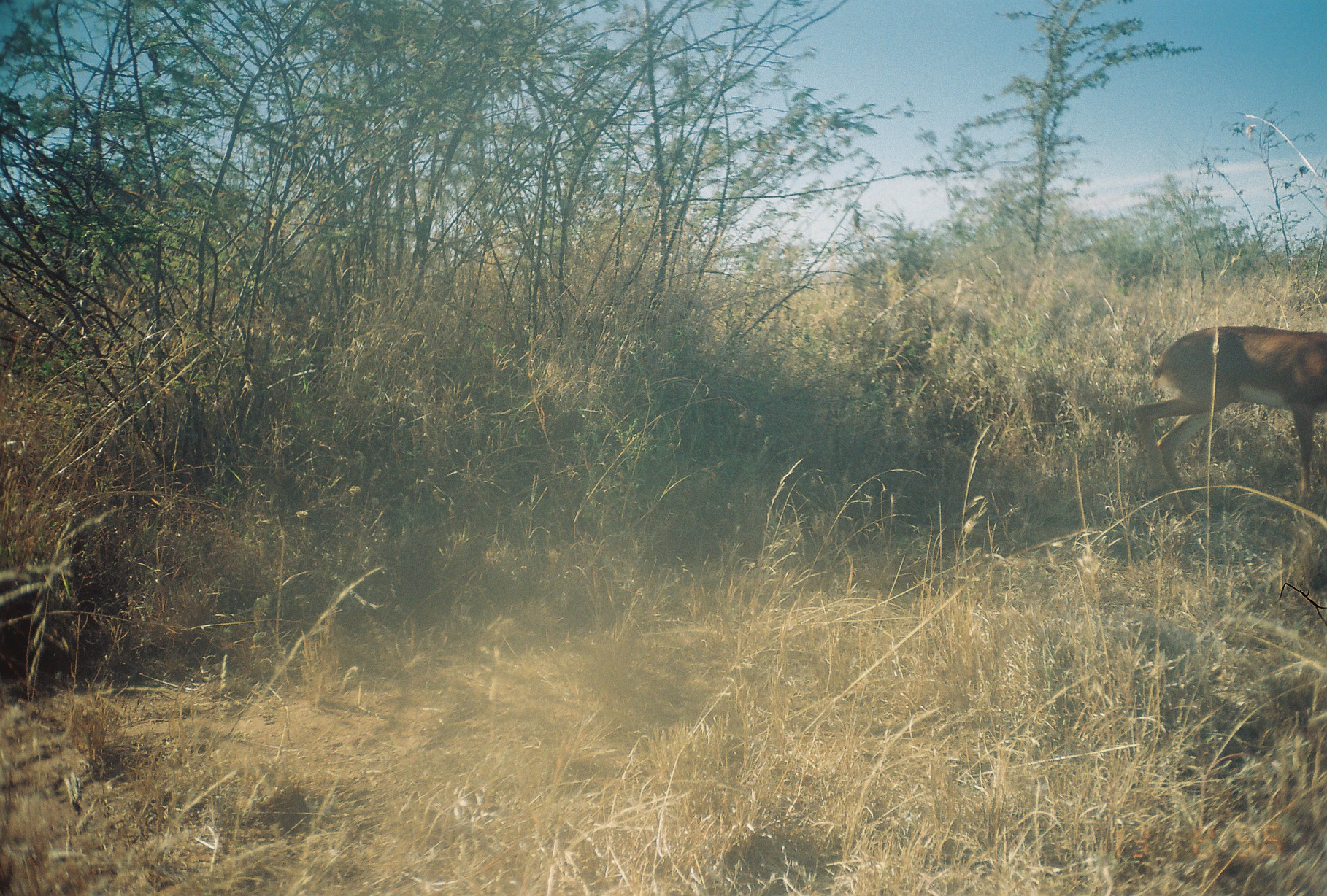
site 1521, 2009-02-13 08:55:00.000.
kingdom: Animalia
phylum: Chordata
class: Mammalia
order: Artiodactyla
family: Bovidae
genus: Raphicerus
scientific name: Raphicerus campestris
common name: steenbok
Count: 1.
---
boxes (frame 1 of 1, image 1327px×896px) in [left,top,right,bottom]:
raphicerus campestris: [1130,324,1327,521]